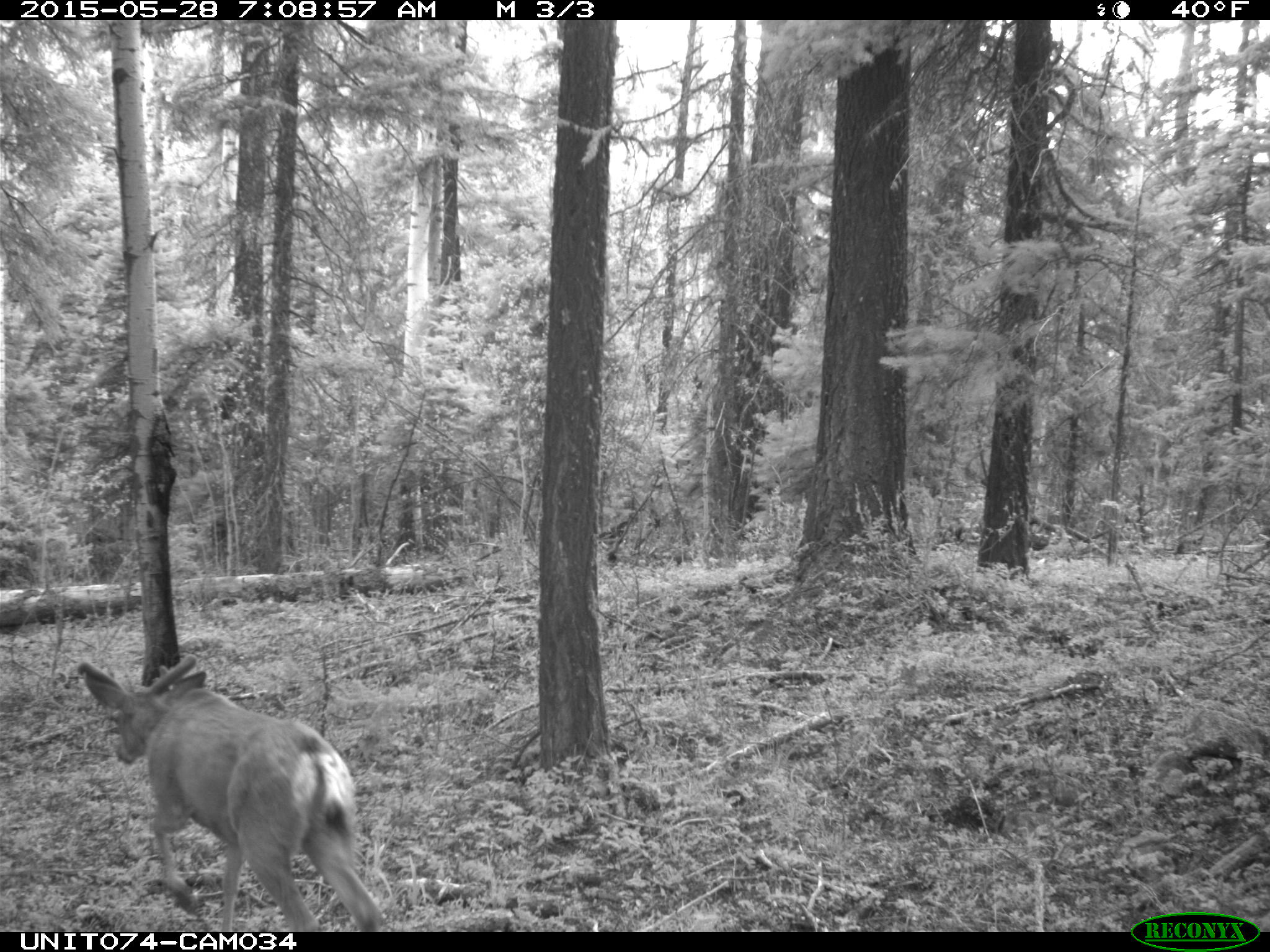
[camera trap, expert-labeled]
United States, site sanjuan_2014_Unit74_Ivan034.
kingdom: Animalia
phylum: Chordata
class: Mammalia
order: Artiodactyla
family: Cervidae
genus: Odocoileus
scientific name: Odocoileus hemionus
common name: mule deer